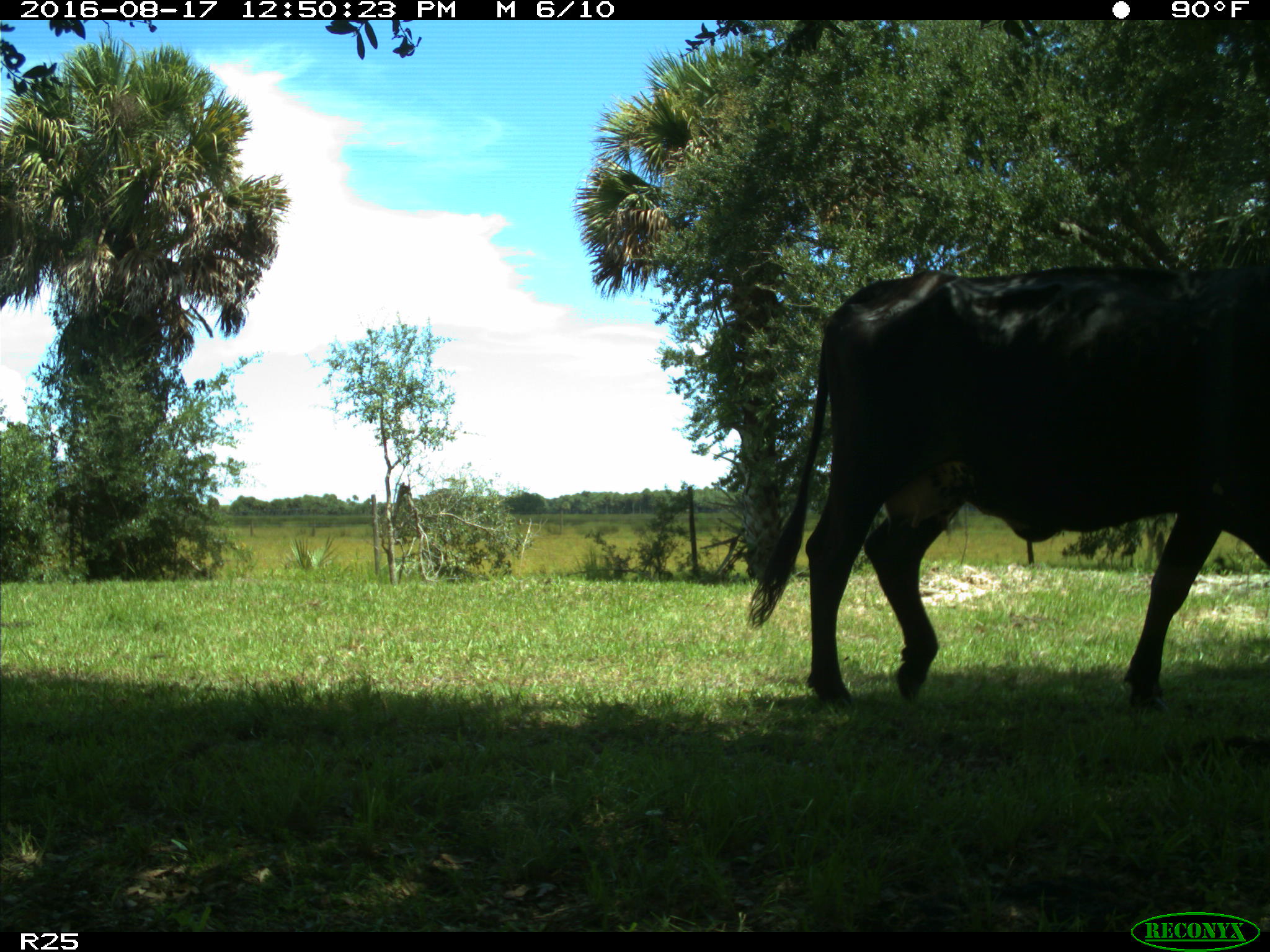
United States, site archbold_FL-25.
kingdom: Animalia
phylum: Chordata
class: Mammalia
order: Artiodactyla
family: Bovidae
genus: Bos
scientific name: Bos taurus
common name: domestic cow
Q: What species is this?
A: Bos taurus (domestic cow).